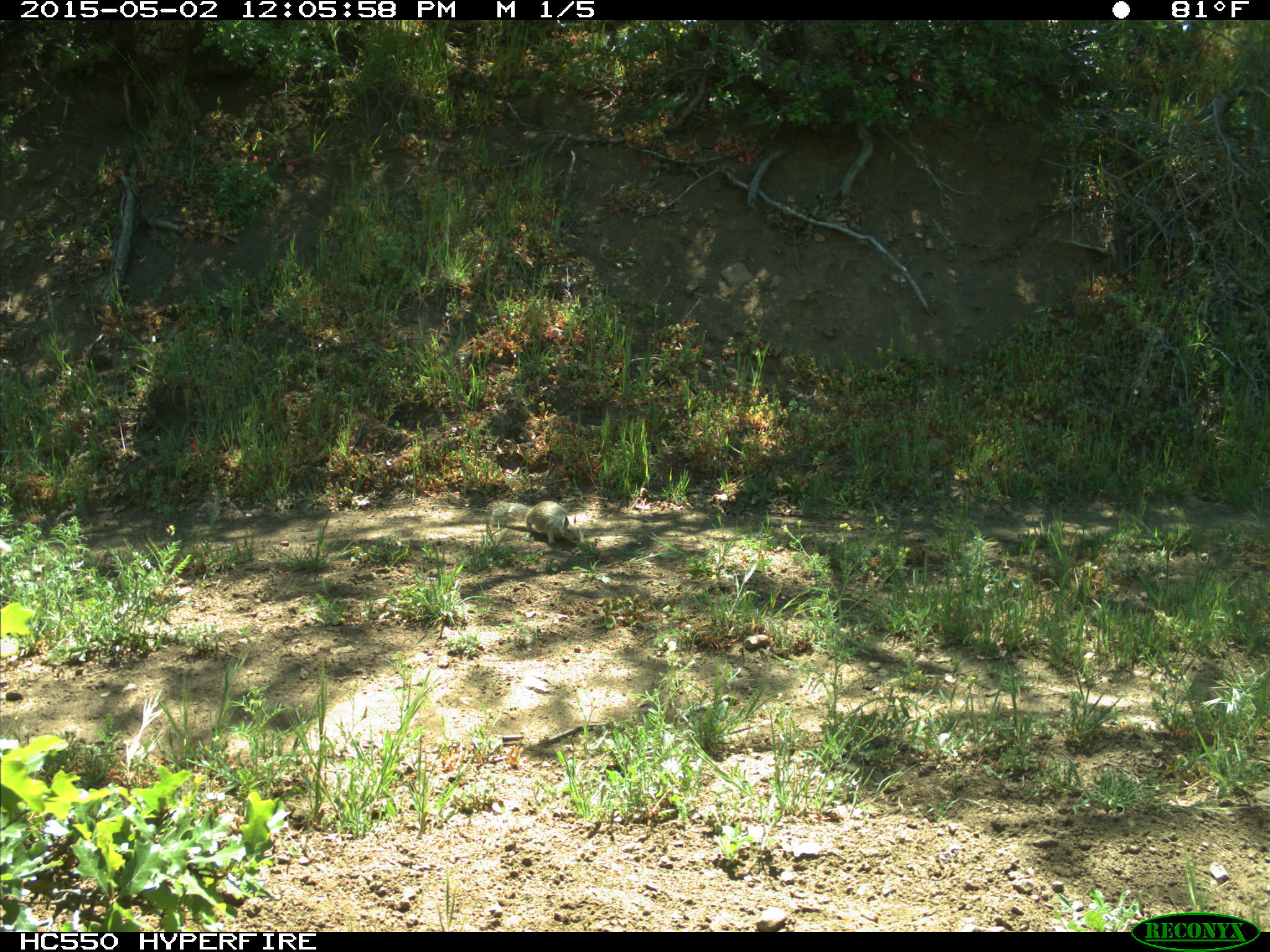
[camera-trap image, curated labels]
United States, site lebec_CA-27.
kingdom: Animalia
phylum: Chordata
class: Mammalia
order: Rodentia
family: Sciuridae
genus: Otospermophilus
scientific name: Otospermophilus beecheyi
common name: california ground squirrel